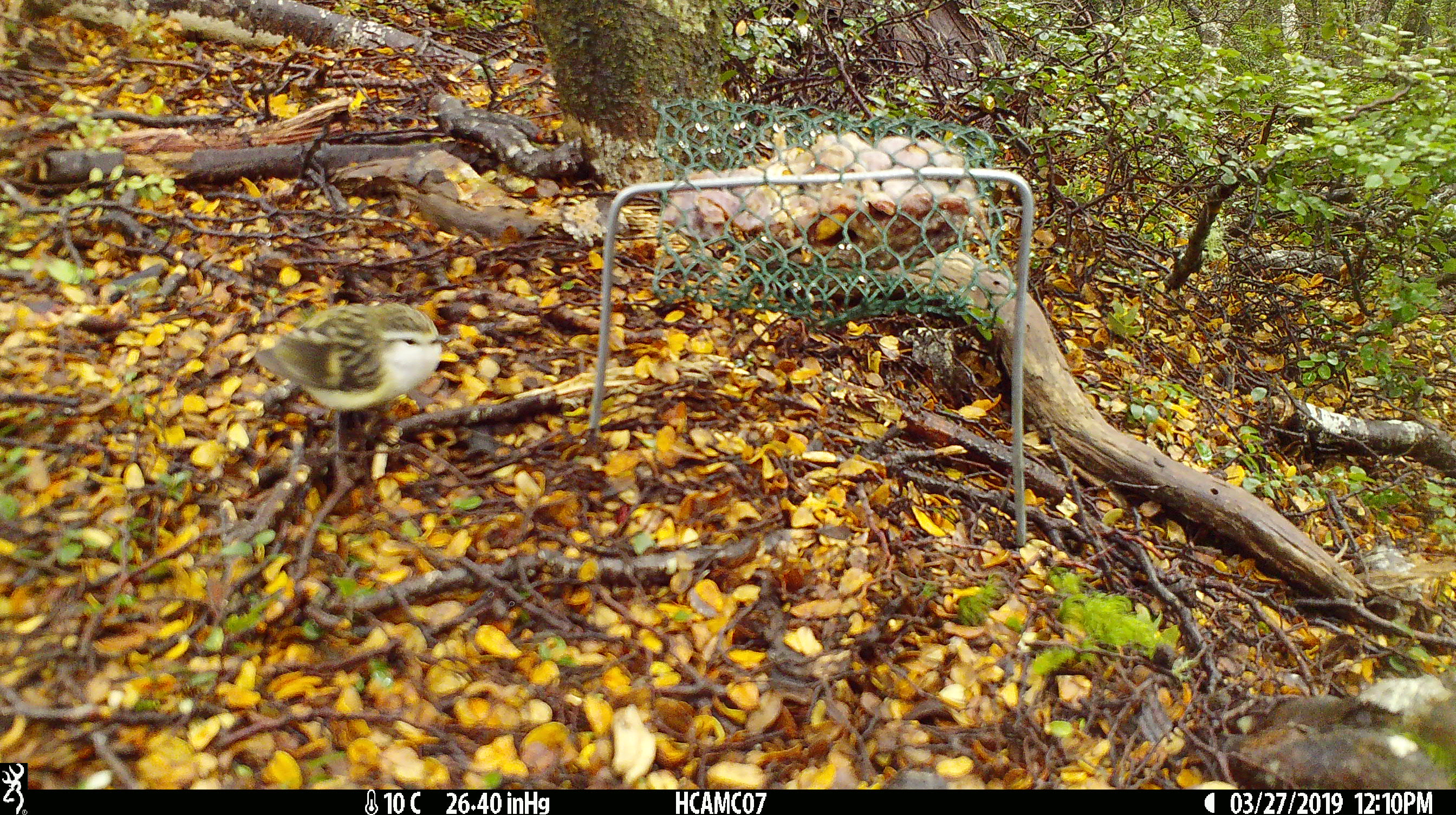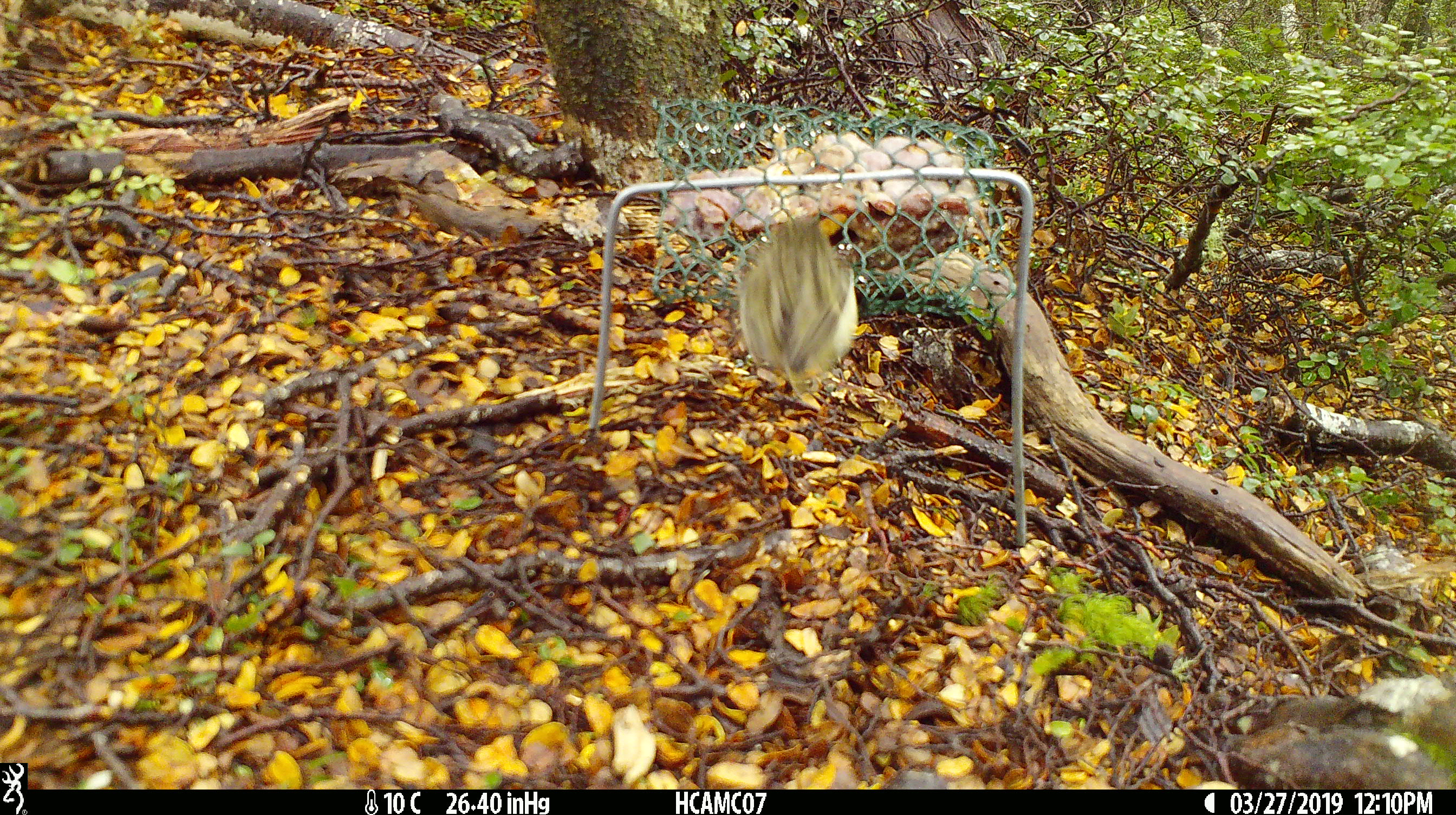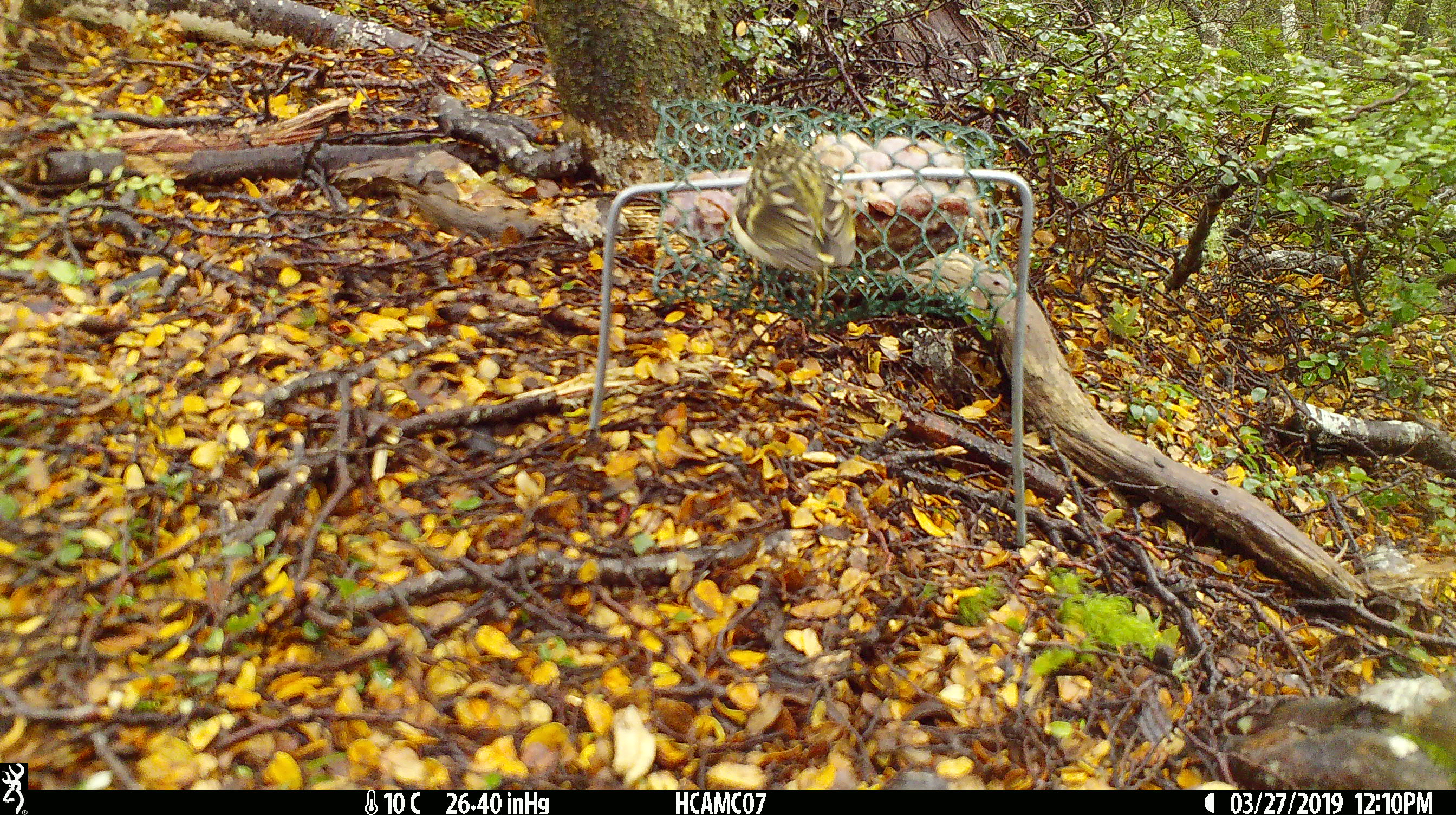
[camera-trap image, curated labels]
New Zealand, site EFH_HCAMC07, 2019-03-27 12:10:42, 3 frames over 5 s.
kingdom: Animalia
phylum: Chordata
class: Aves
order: Passeriformes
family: Acanthisittidae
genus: Acanthisitta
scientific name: Acanthisitta chloris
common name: rifleman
Rifleman (Acanthisitta chloris).